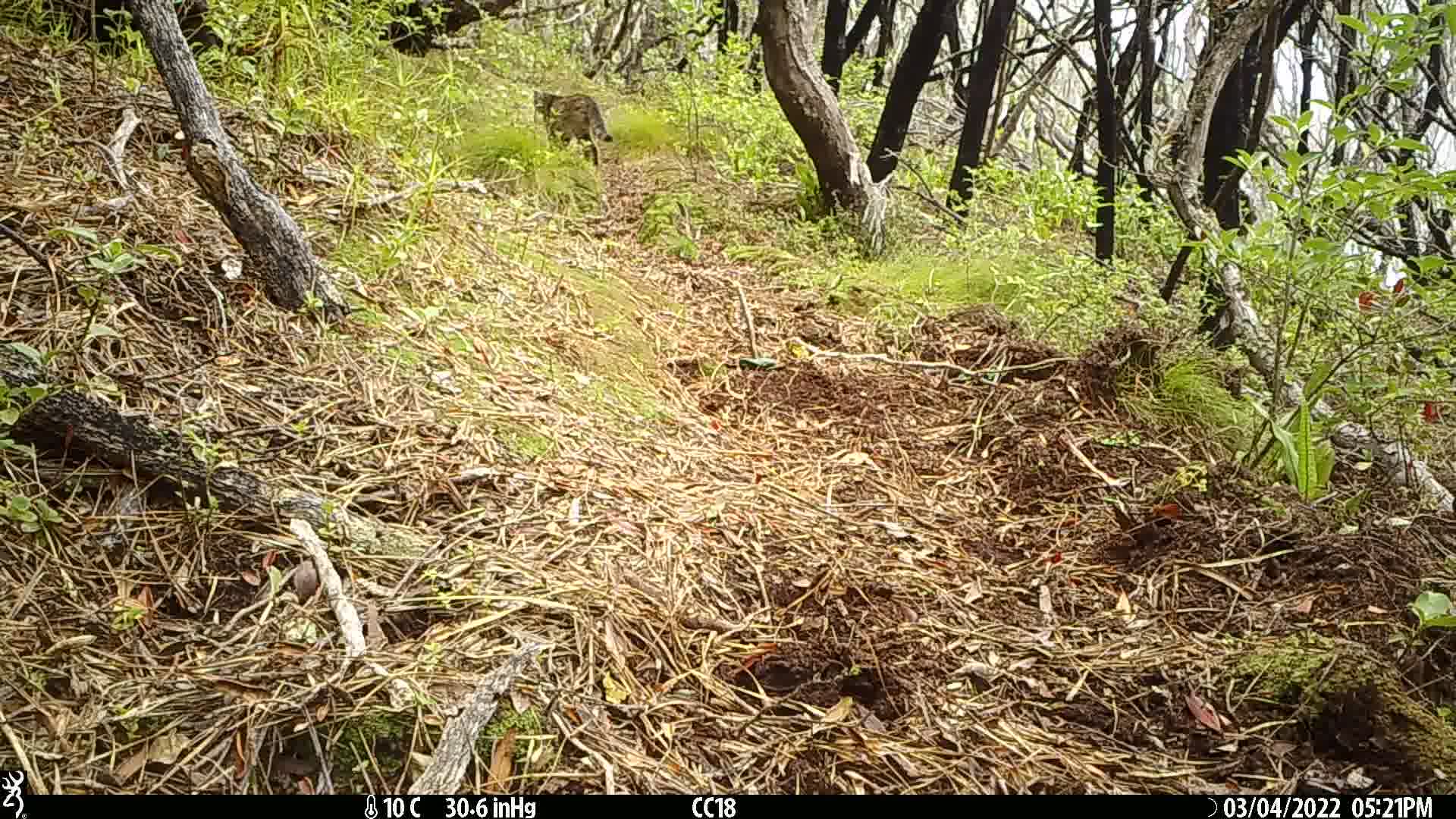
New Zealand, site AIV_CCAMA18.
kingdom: Animalia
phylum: Chordata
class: Mammalia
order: Carnivora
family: Felidae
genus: Felis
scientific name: Felis catus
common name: domestic cat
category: cat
Cat (domestic cat) (Felis catus).